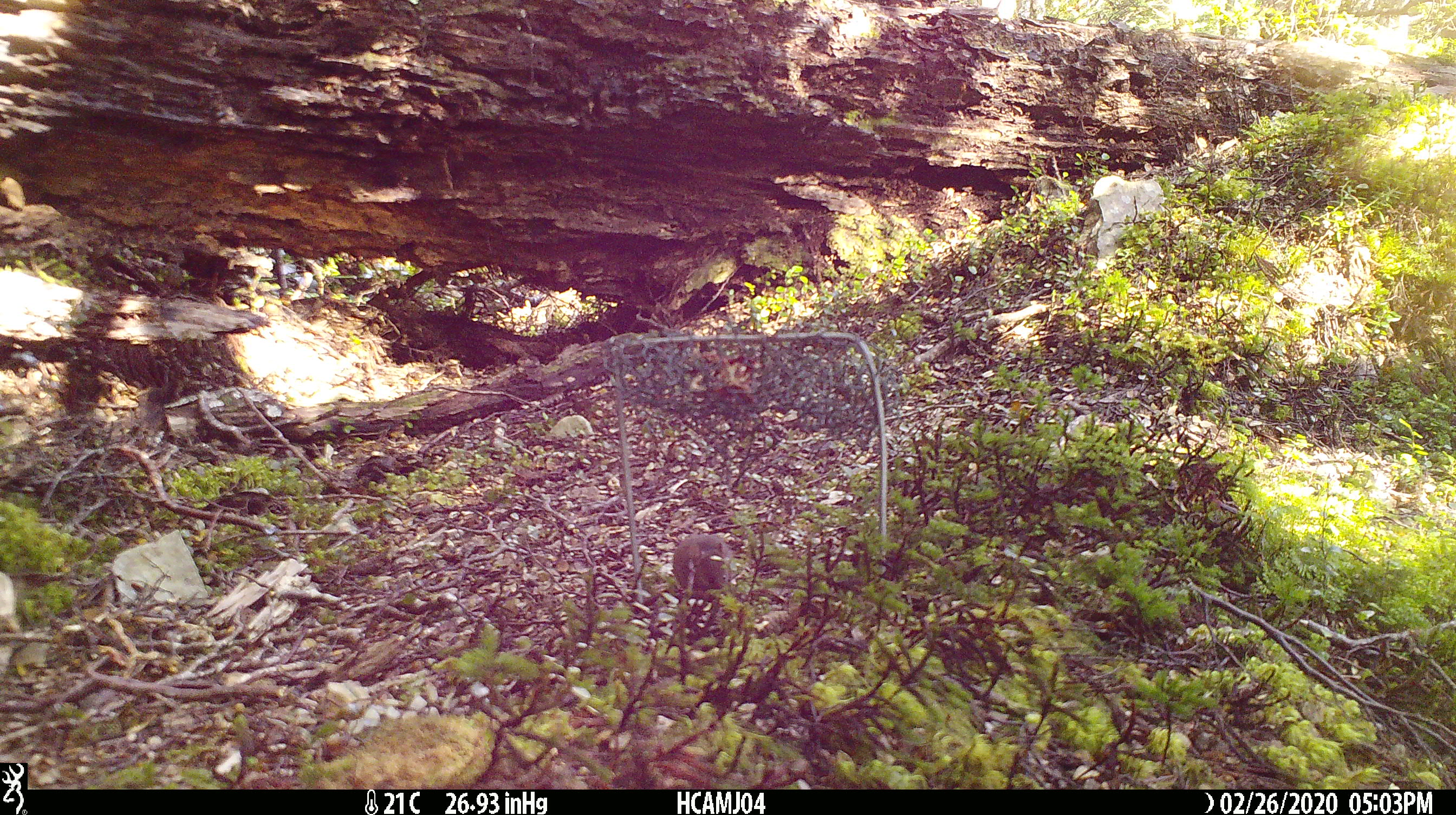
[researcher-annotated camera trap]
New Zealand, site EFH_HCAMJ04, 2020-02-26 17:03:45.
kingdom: Animalia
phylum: Chordata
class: Mammalia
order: Rodentia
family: Muridae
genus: Mus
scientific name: Mus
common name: mouse